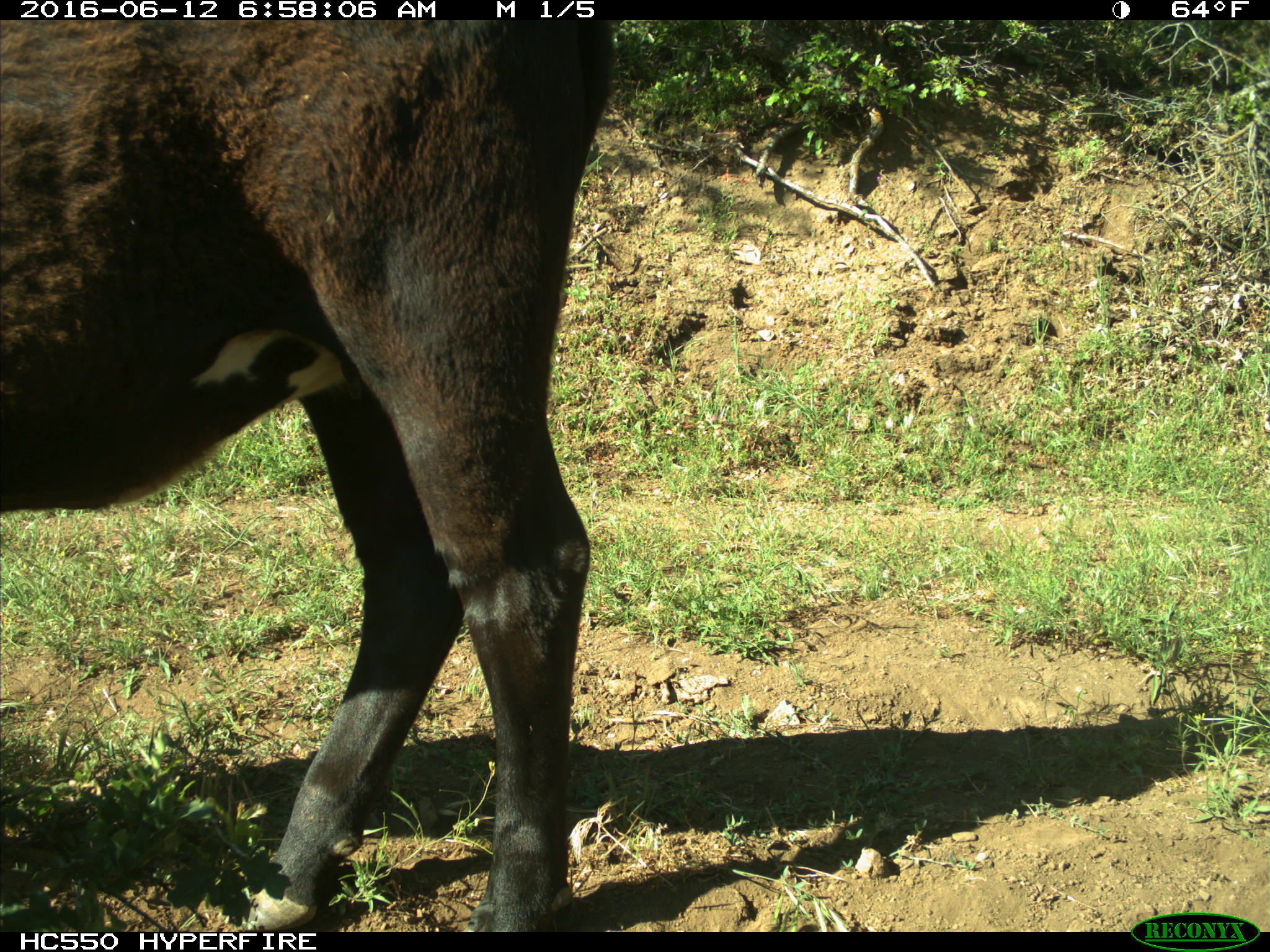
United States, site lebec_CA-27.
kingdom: Animalia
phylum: Chordata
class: Mammalia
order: Artiodactyla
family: Bovidae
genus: Bos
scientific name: Bos taurus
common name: domestic cow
Bos taurus (domestic cow).